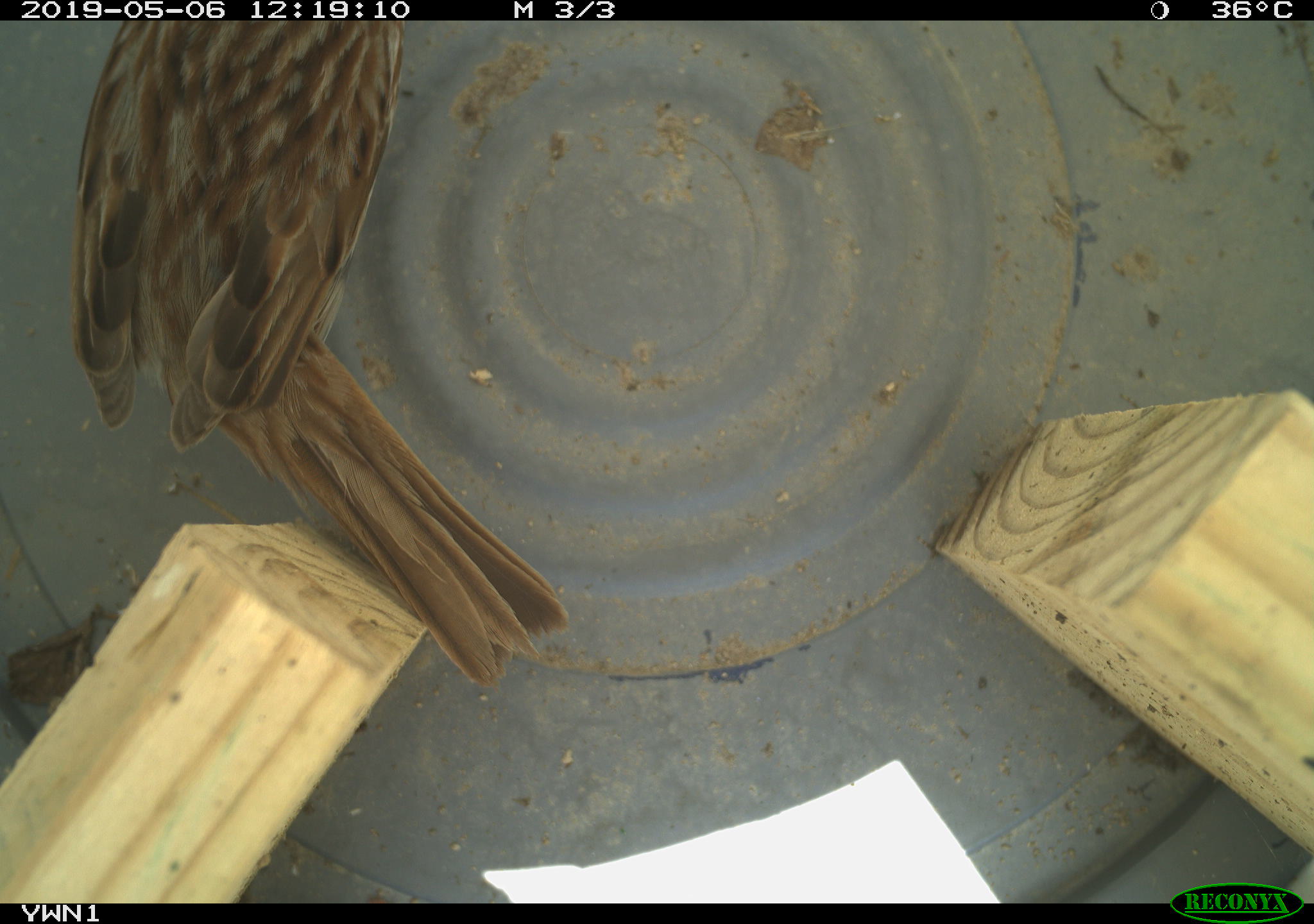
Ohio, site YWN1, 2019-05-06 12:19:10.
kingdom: Animalia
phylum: Chordata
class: Aves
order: Passeriformes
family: Passerellidae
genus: Melospiza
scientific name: Melospiza melodia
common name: song sparrow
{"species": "song sparrow (Melospiza melodia)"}